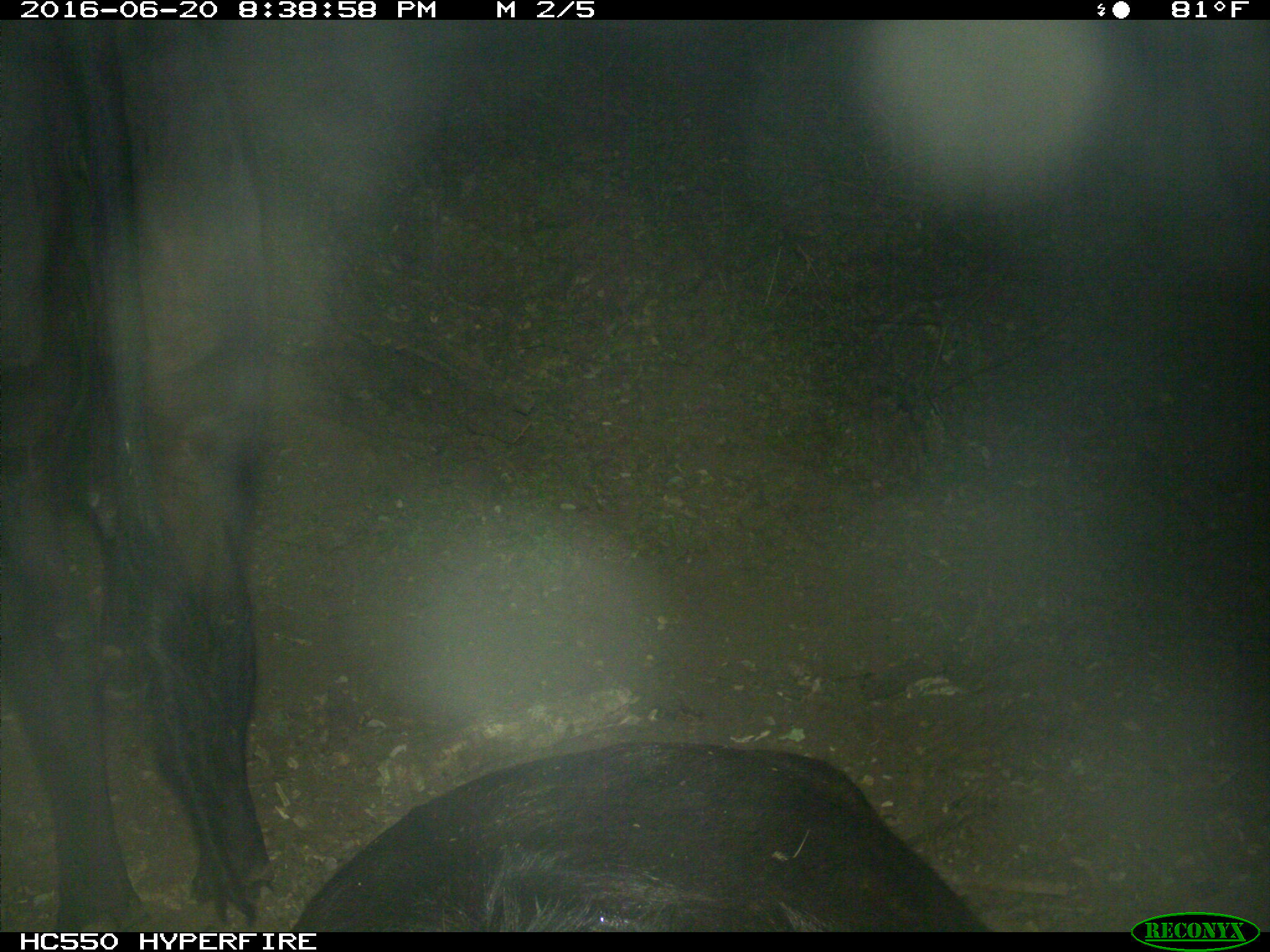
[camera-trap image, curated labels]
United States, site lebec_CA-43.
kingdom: Animalia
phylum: Chordata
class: Mammalia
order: Artiodactyla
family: Bovidae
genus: Bos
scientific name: Bos taurus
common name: domestic cow